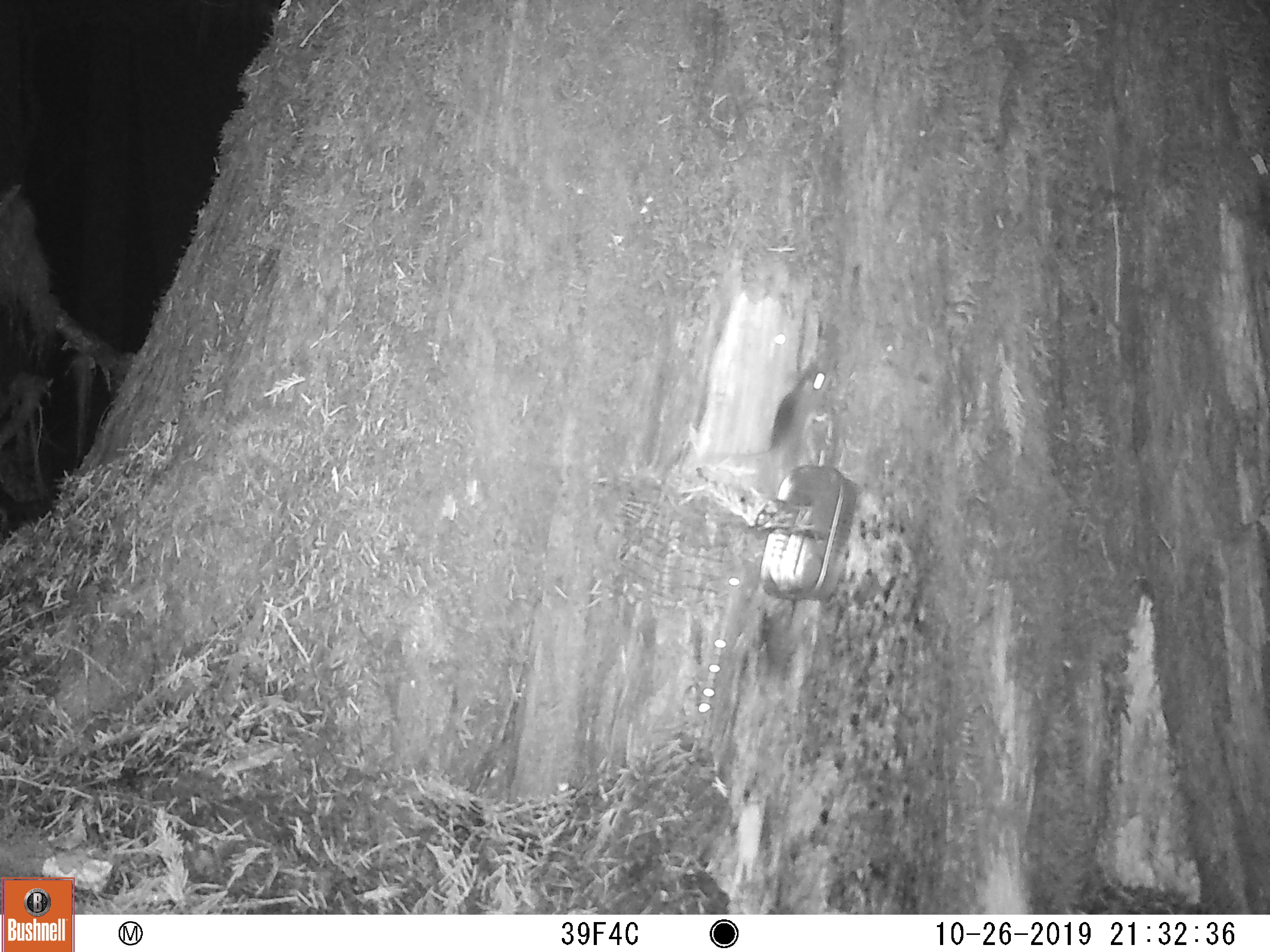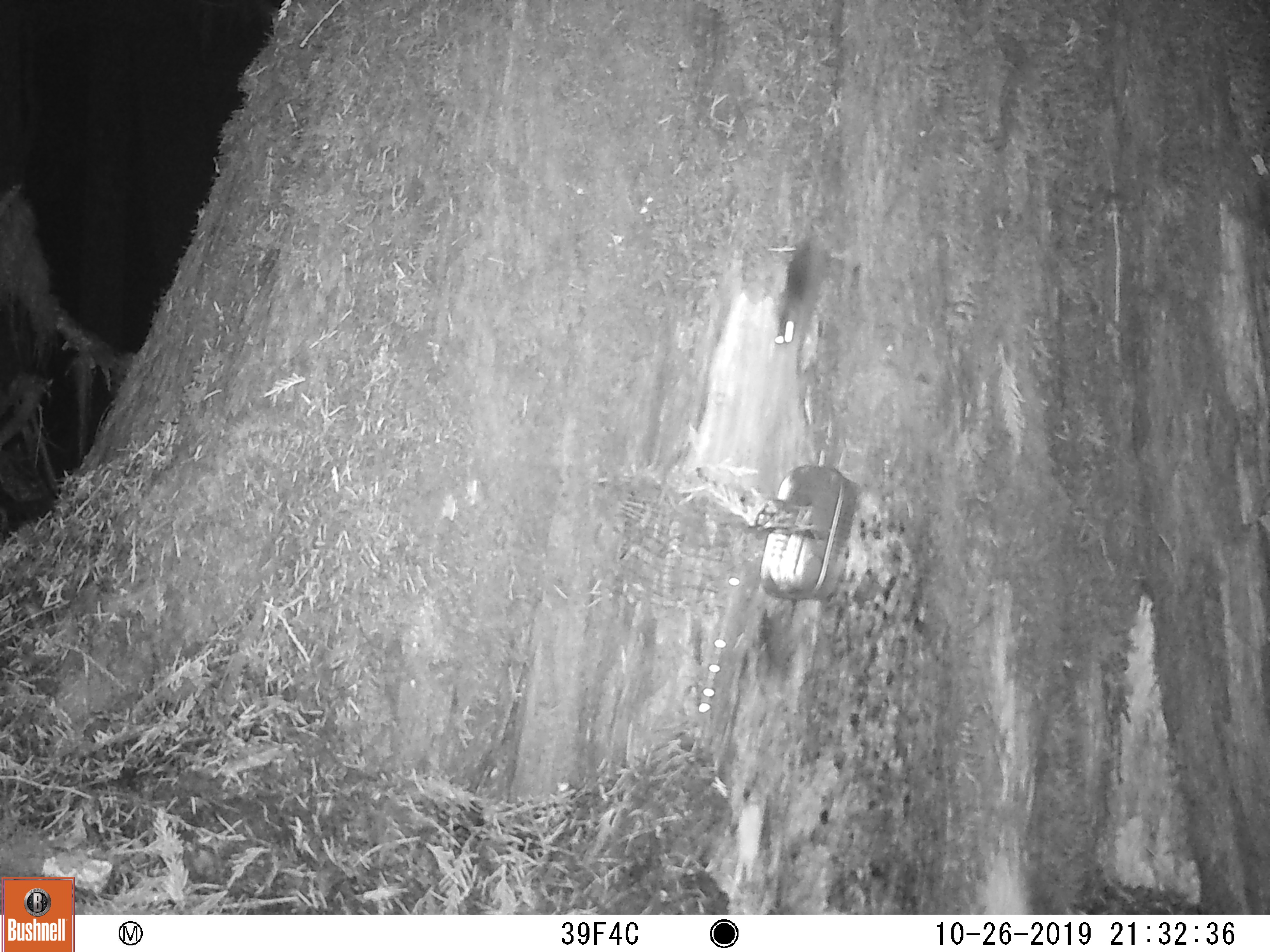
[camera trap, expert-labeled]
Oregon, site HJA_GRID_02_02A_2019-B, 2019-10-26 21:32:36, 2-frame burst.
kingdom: Animalia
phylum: Chordata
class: Mammalia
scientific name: Mammalia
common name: small mammal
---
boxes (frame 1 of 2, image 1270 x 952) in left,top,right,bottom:
small mammal: 723,347,844,491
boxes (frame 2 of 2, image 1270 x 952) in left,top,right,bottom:
small mammal: 762,221,850,428